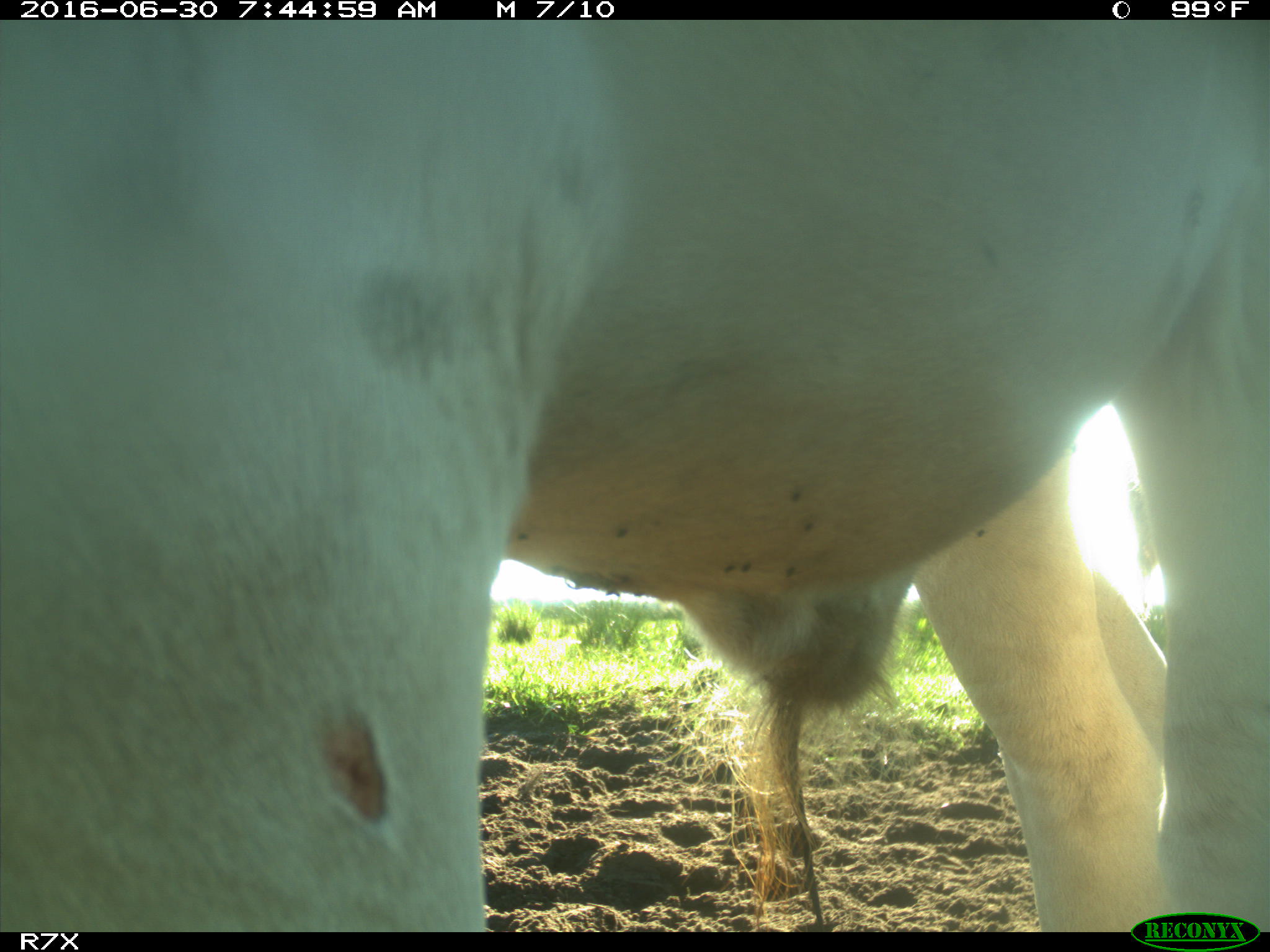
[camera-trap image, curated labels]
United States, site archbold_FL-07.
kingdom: Animalia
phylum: Chordata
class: Mammalia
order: Artiodactyla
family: Bovidae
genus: Bos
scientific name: Bos taurus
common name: domestic cow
Bos taurus (domestic cow).